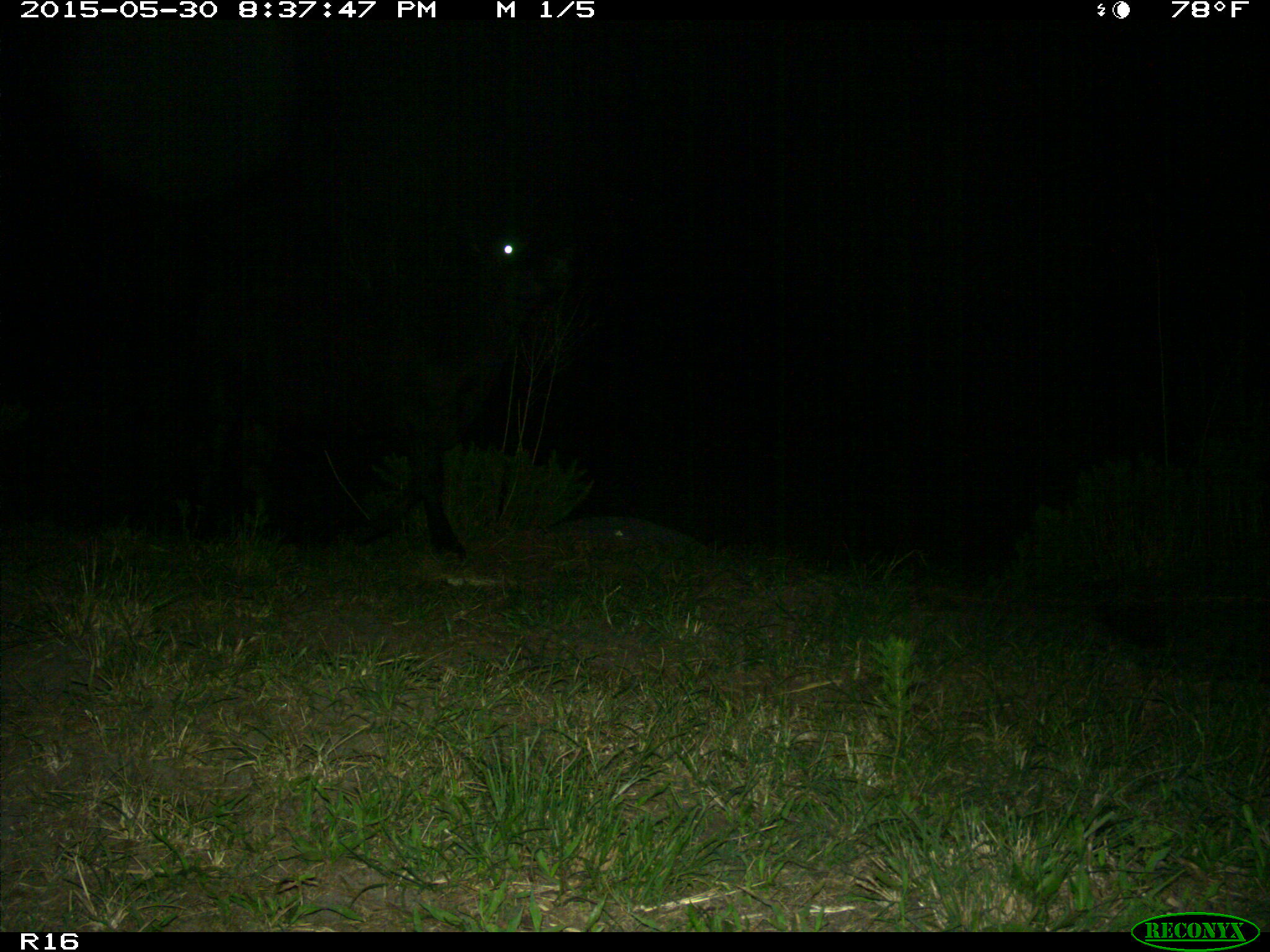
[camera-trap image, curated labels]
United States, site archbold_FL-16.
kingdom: Animalia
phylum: Chordata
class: Mammalia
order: Artiodactyla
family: Bovidae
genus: Bos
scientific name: Bos taurus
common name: domestic cow